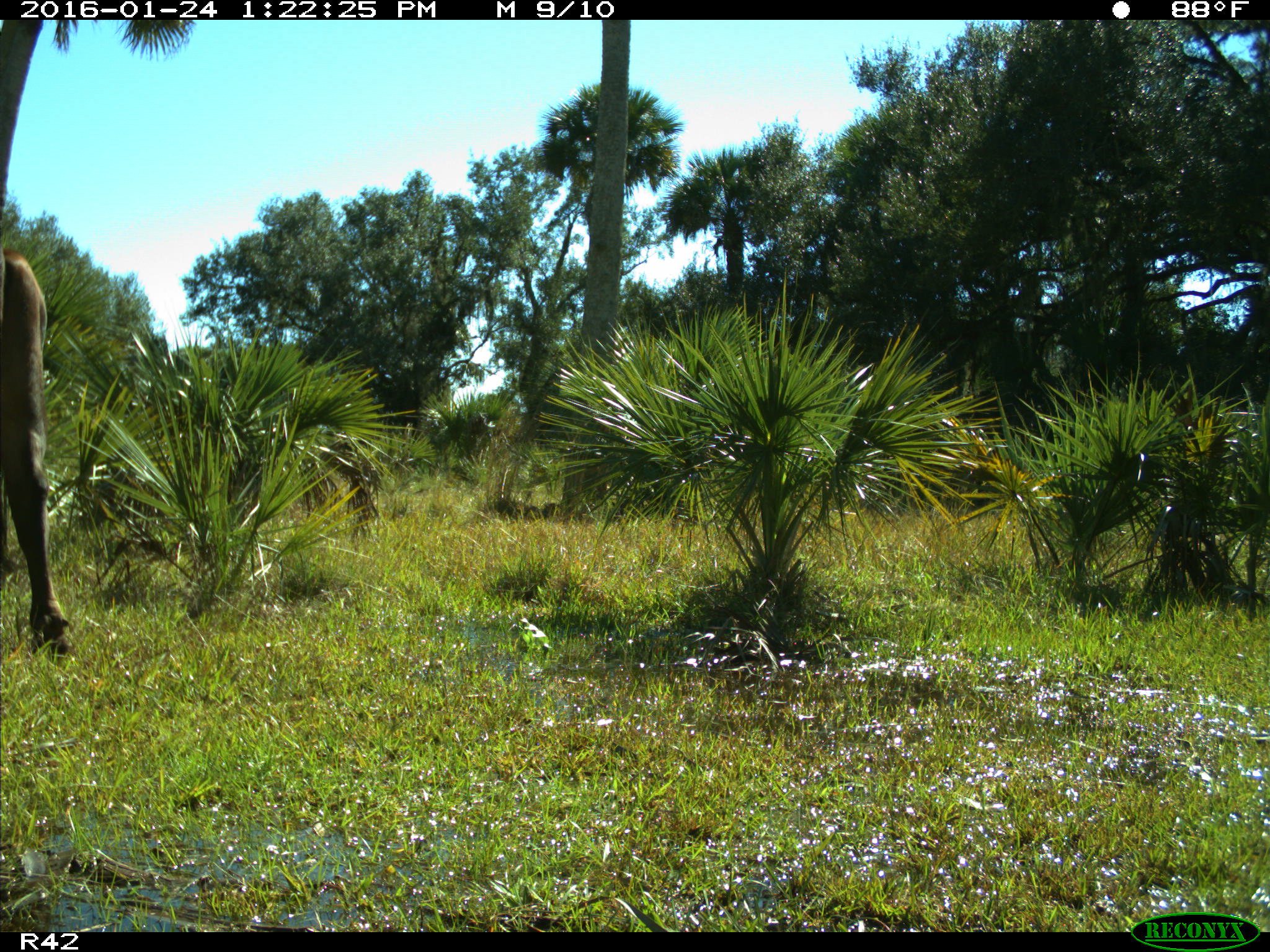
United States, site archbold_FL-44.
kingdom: Animalia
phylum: Chordata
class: Mammalia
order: Artiodactyla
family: Bovidae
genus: Bos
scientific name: Bos taurus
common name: domestic cow